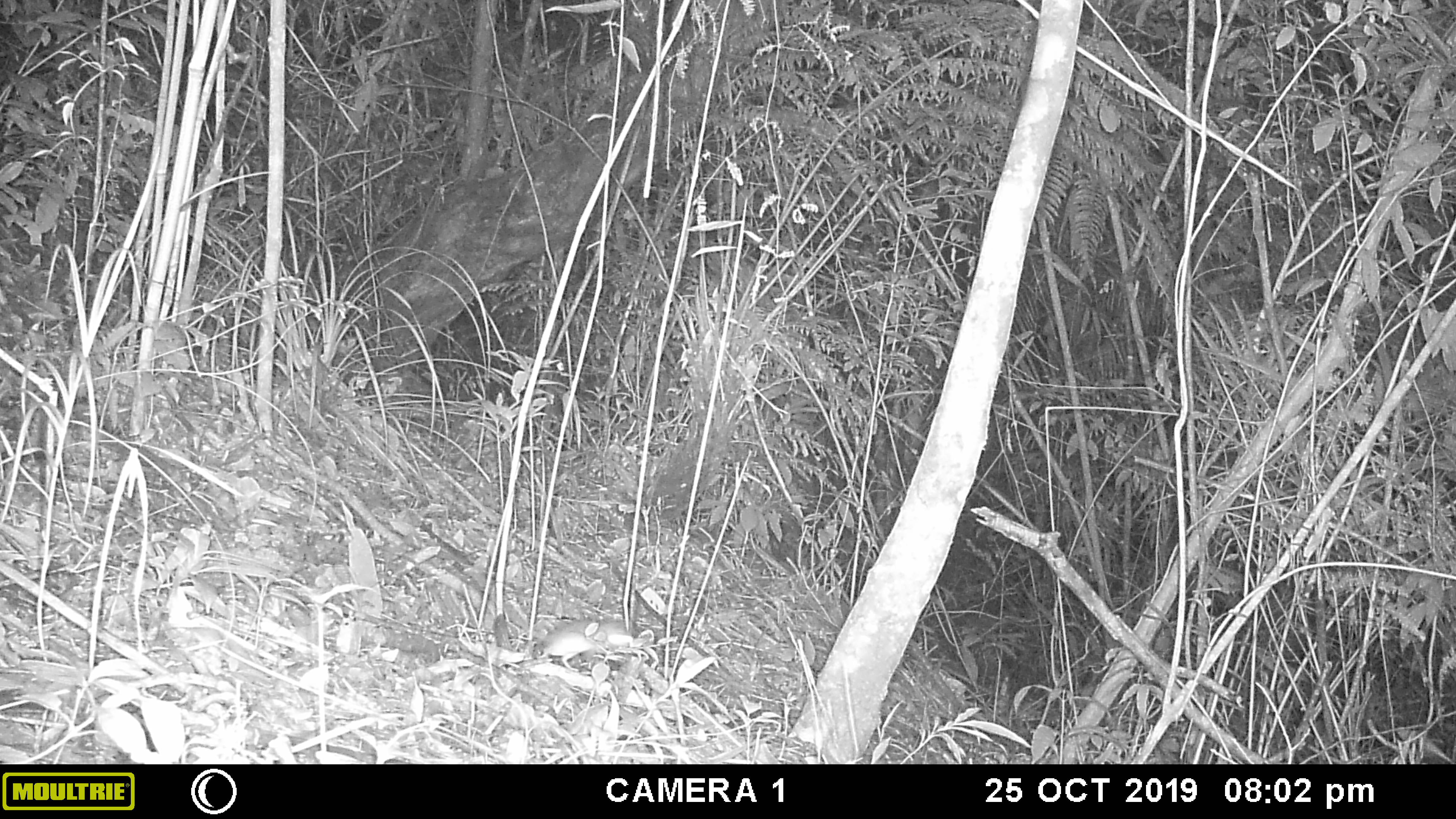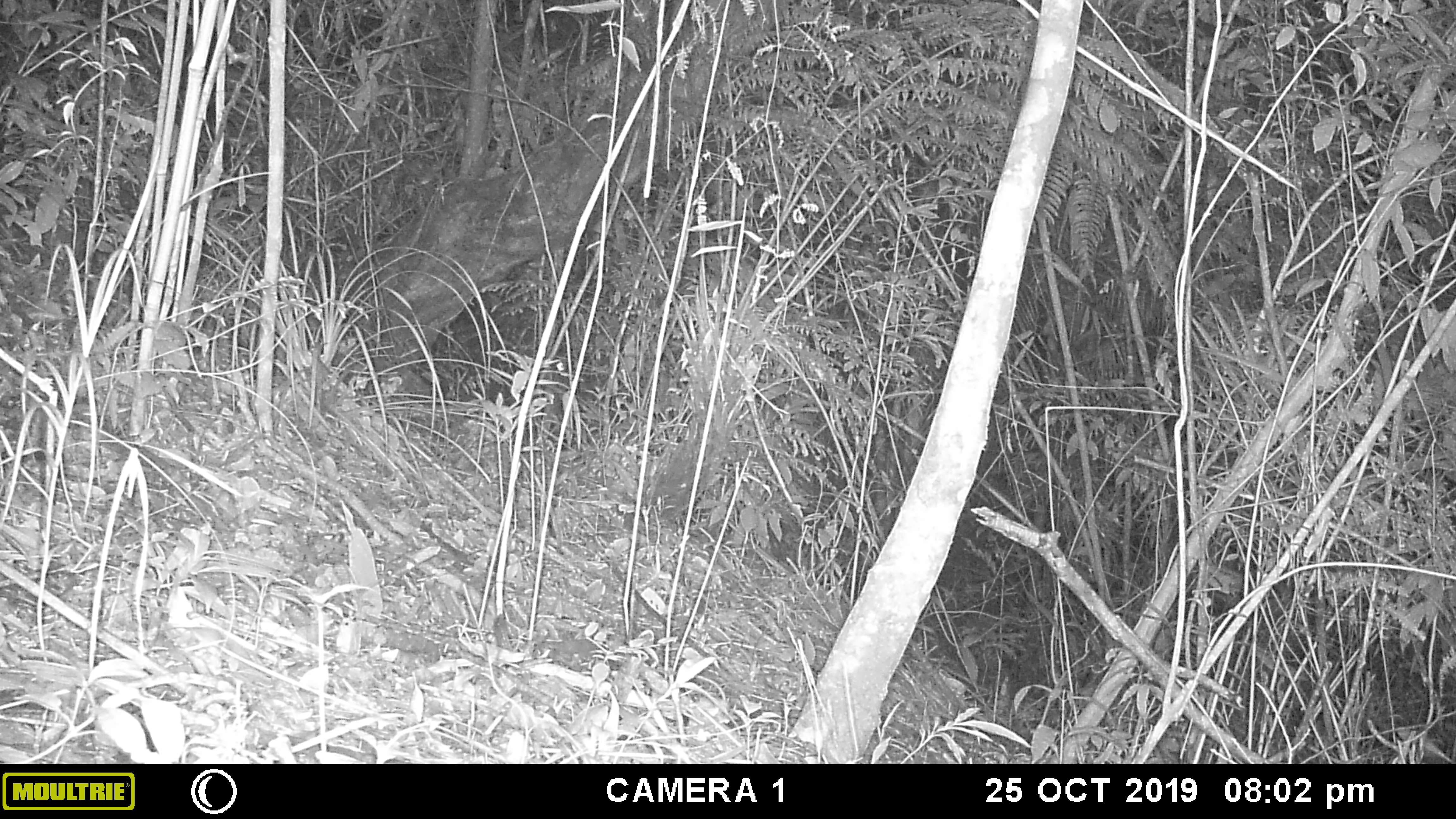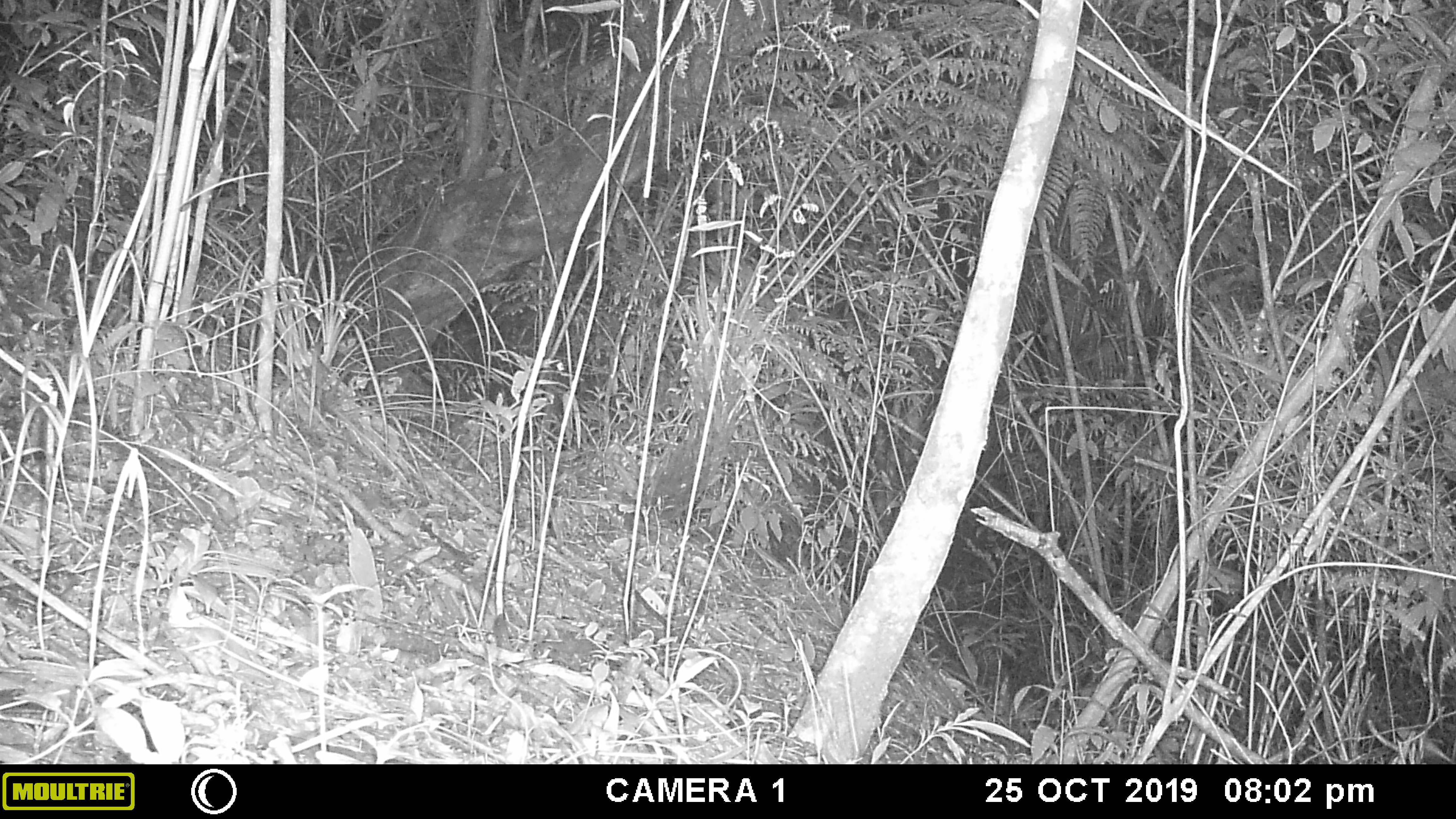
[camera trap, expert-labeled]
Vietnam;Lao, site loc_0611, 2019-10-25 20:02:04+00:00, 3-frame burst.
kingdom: Animalia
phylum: Chordata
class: Mammalia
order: Rodentia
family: Muridae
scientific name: Muridae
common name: old-world mice and rats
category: unidentified murid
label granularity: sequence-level